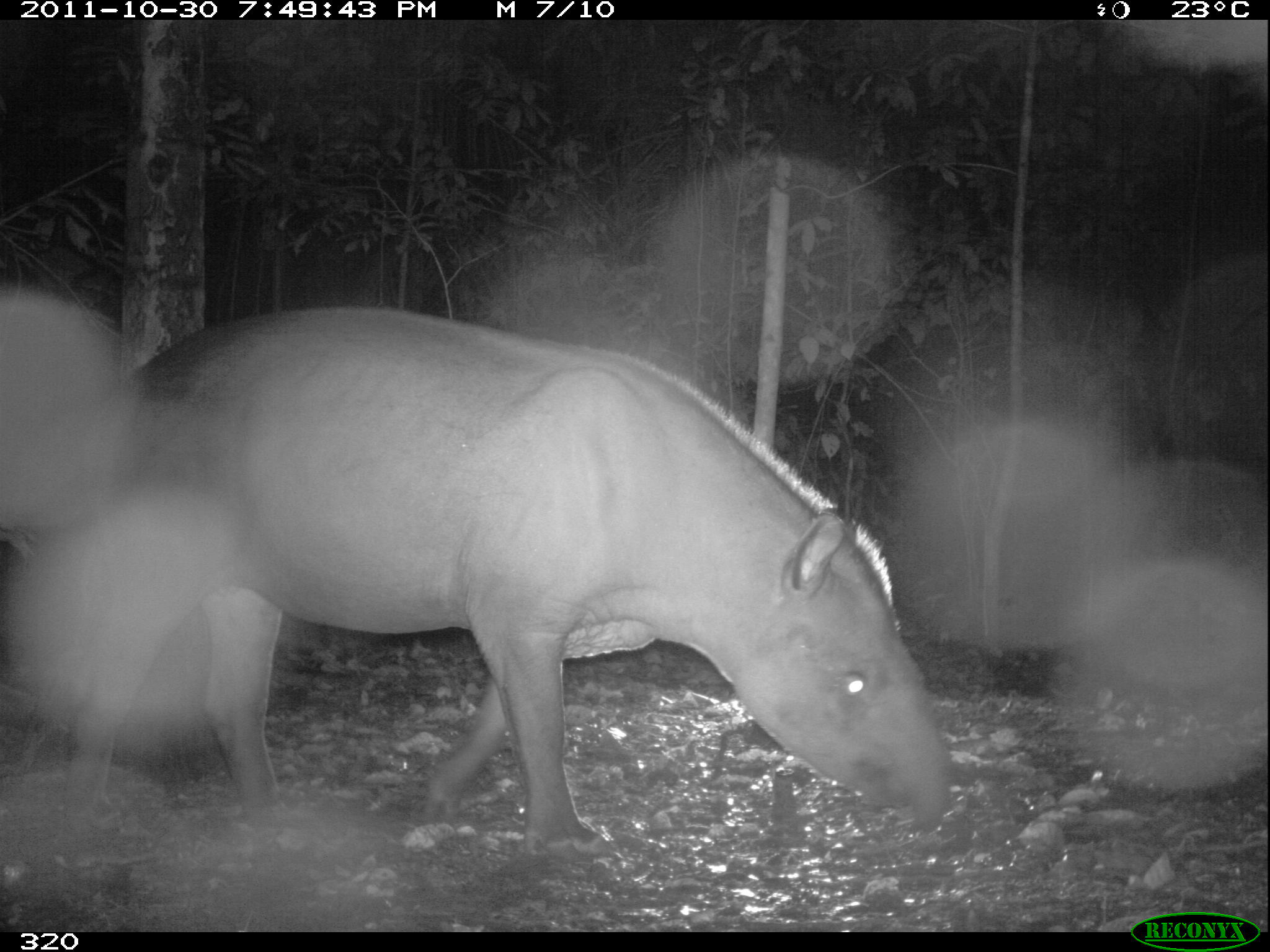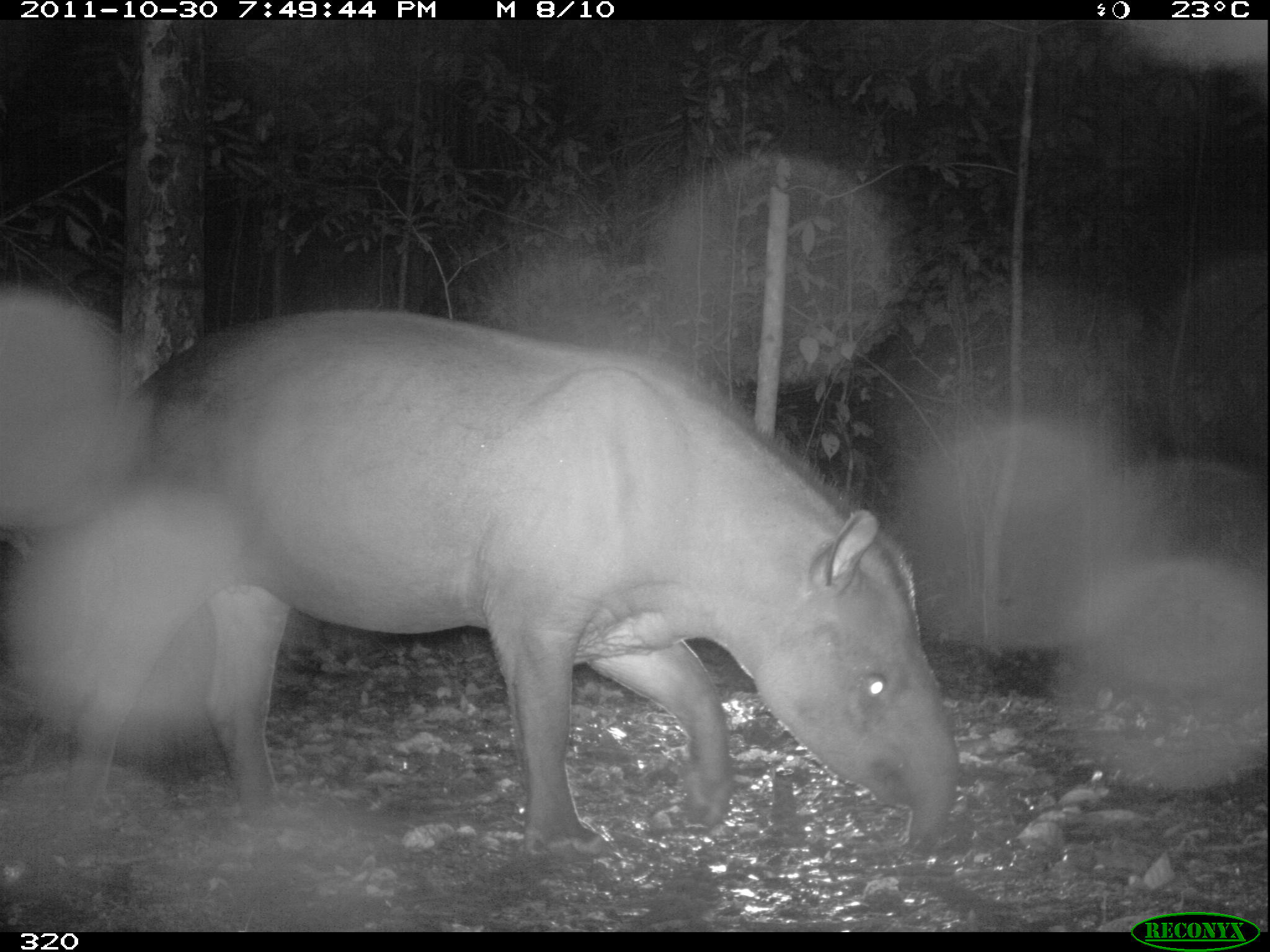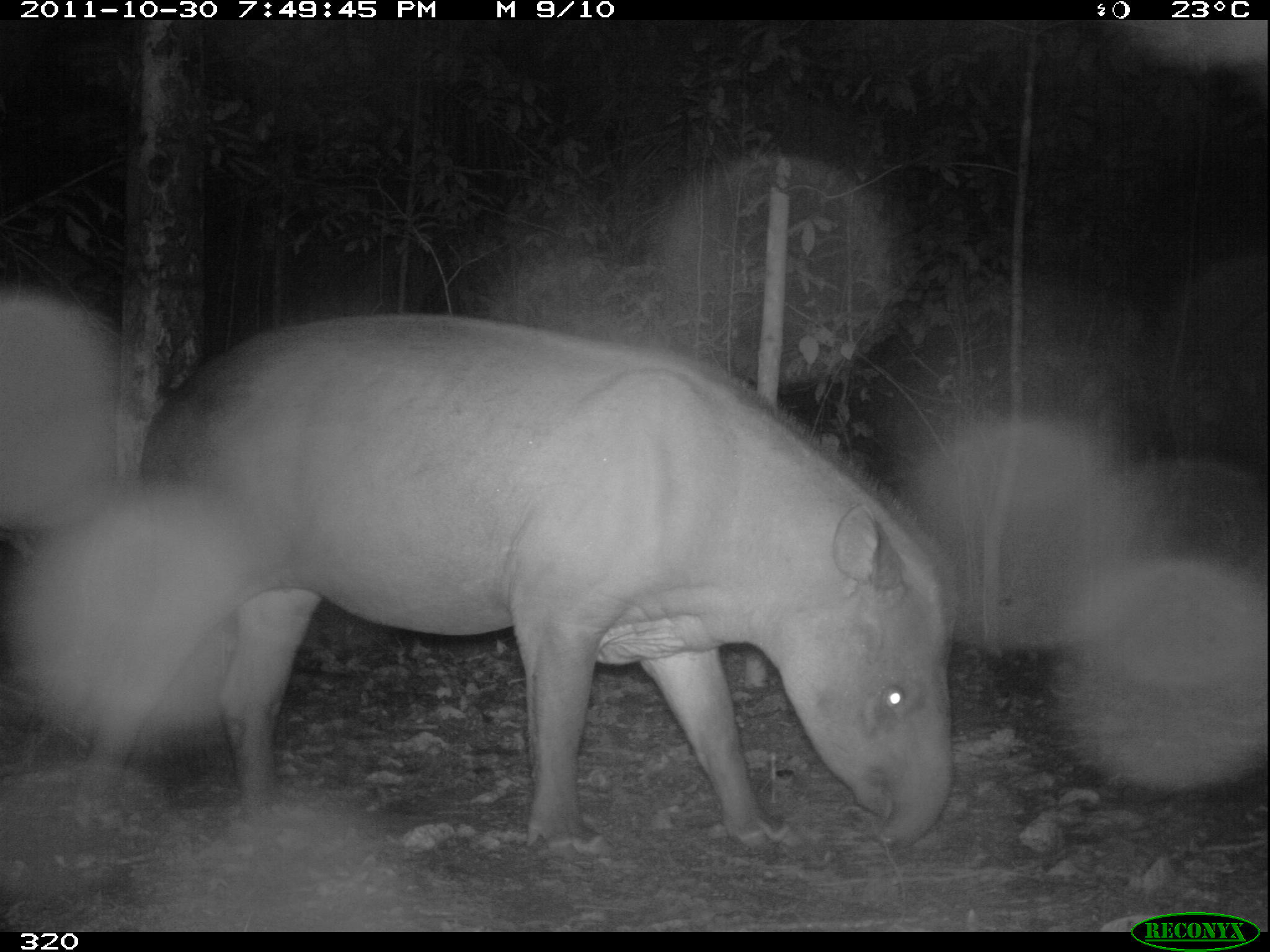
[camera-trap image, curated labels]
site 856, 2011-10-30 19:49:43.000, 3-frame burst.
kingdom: Animalia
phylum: Chordata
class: Mammalia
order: Perissodactyla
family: Tapiridae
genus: Tapirus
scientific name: Tapirus terrestris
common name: south american tapir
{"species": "Tapirus terrestris (south american tapir)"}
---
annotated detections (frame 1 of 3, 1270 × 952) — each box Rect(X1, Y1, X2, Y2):
tapirus terrestris: Rect(64, 306, 950, 867)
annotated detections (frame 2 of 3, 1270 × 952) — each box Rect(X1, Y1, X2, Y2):
tapirus terrestris: Rect(59, 310, 958, 864)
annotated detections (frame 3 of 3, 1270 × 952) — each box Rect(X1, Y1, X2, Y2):
tapirus terrestris: Rect(64, 313, 952, 852)